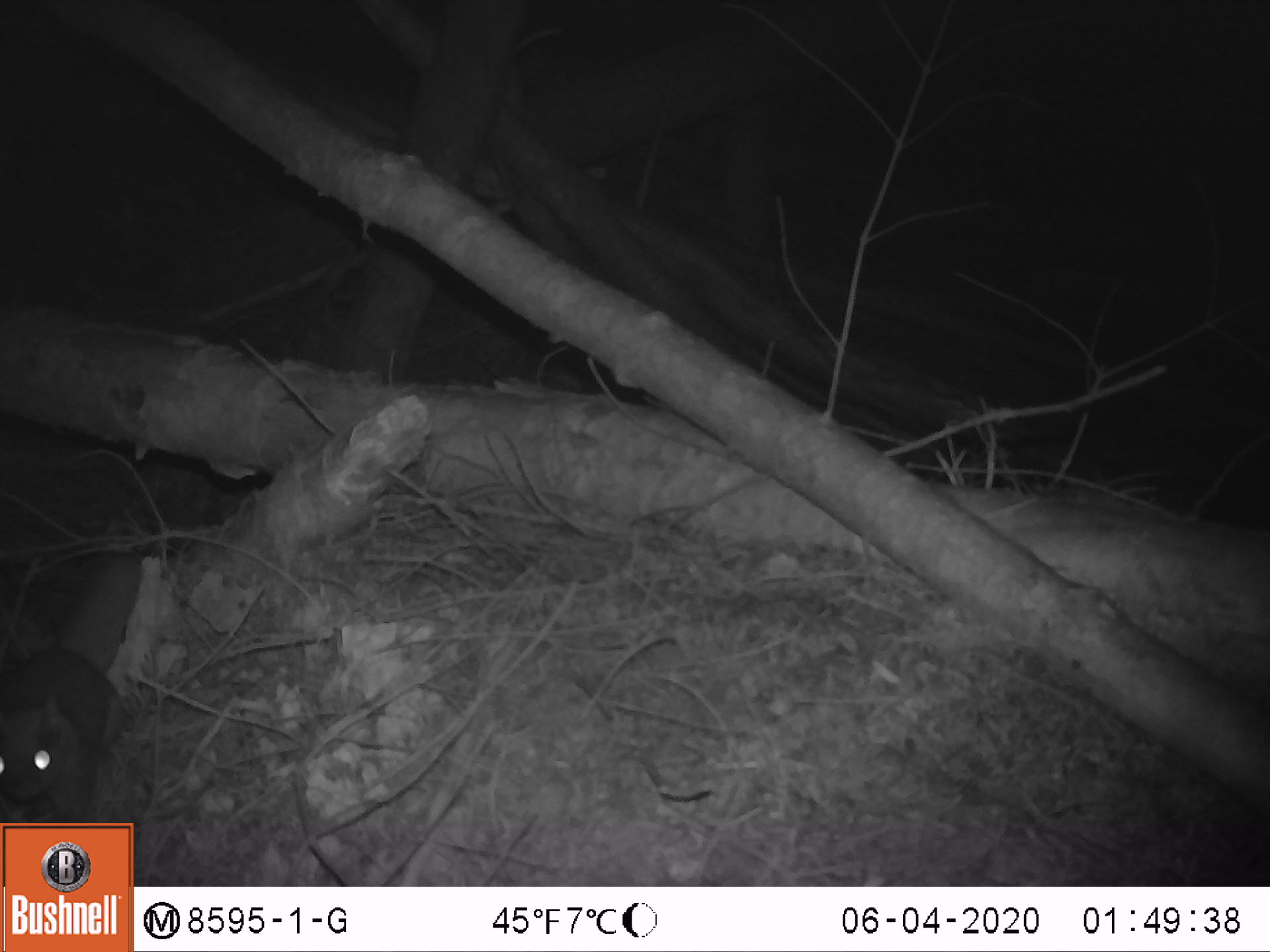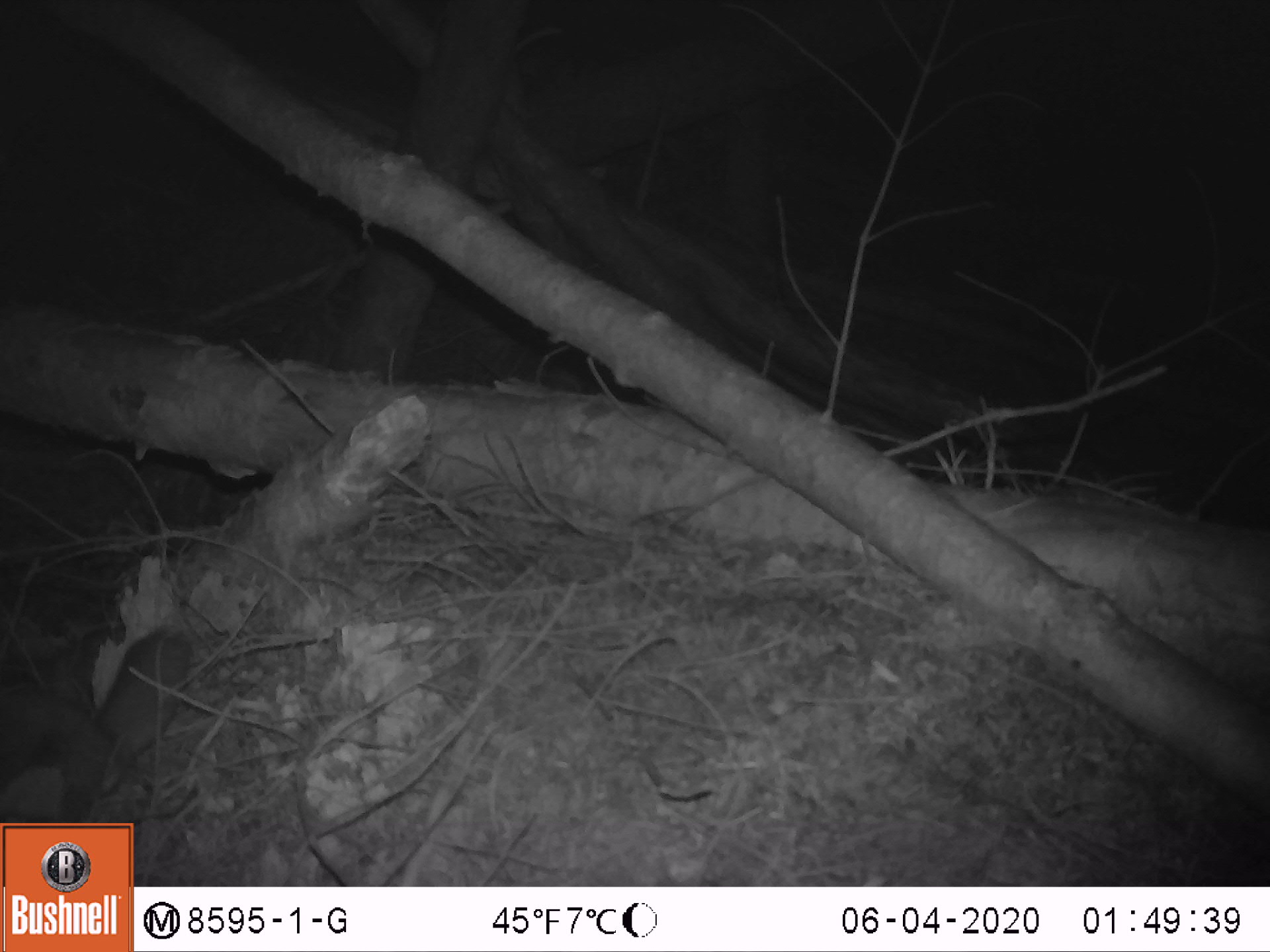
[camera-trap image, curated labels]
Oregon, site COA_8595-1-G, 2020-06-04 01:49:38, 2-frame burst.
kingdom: Animalia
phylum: Chordata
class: Mammalia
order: Rodentia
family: Sciuridae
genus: Glaucomys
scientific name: Glaucomys oregonensis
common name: humboldt's flying squirrel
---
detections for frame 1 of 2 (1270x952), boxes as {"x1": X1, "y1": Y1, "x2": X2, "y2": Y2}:
humboldt's flying squirrel: {"x1": 2, "y1": 543, "x2": 162, "y2": 818}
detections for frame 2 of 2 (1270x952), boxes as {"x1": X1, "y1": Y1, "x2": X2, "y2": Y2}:
humboldt's flying squirrel: {"x1": 0, "y1": 608, "x2": 201, "y2": 815}